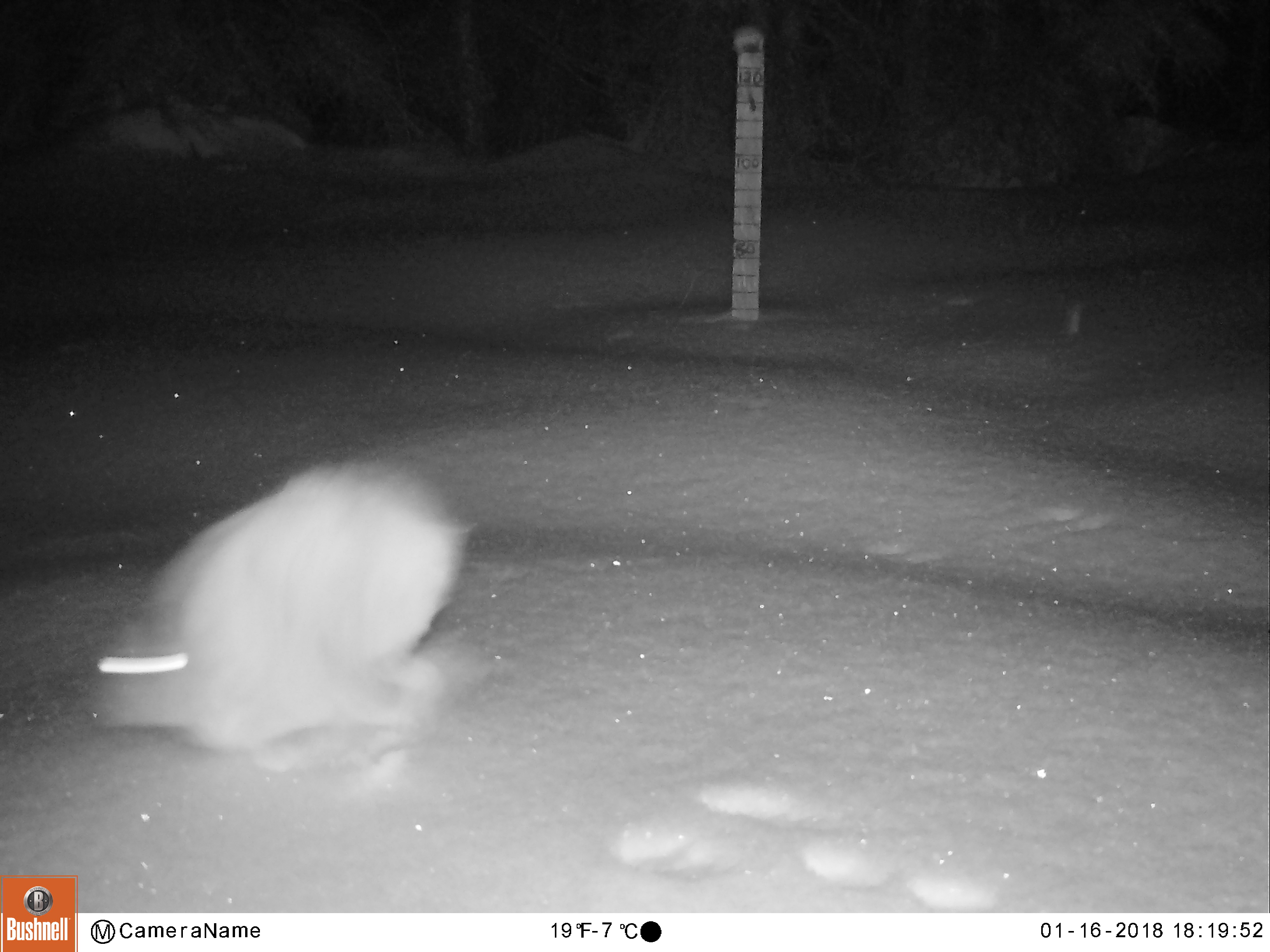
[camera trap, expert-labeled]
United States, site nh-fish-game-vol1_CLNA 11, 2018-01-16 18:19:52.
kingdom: Animalia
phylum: Chordata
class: Mammalia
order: Lagomorpha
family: Leporidae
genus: Lepus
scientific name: Lepus americanus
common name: snowshoe hare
Snowshoe hare (Lepus americanus).